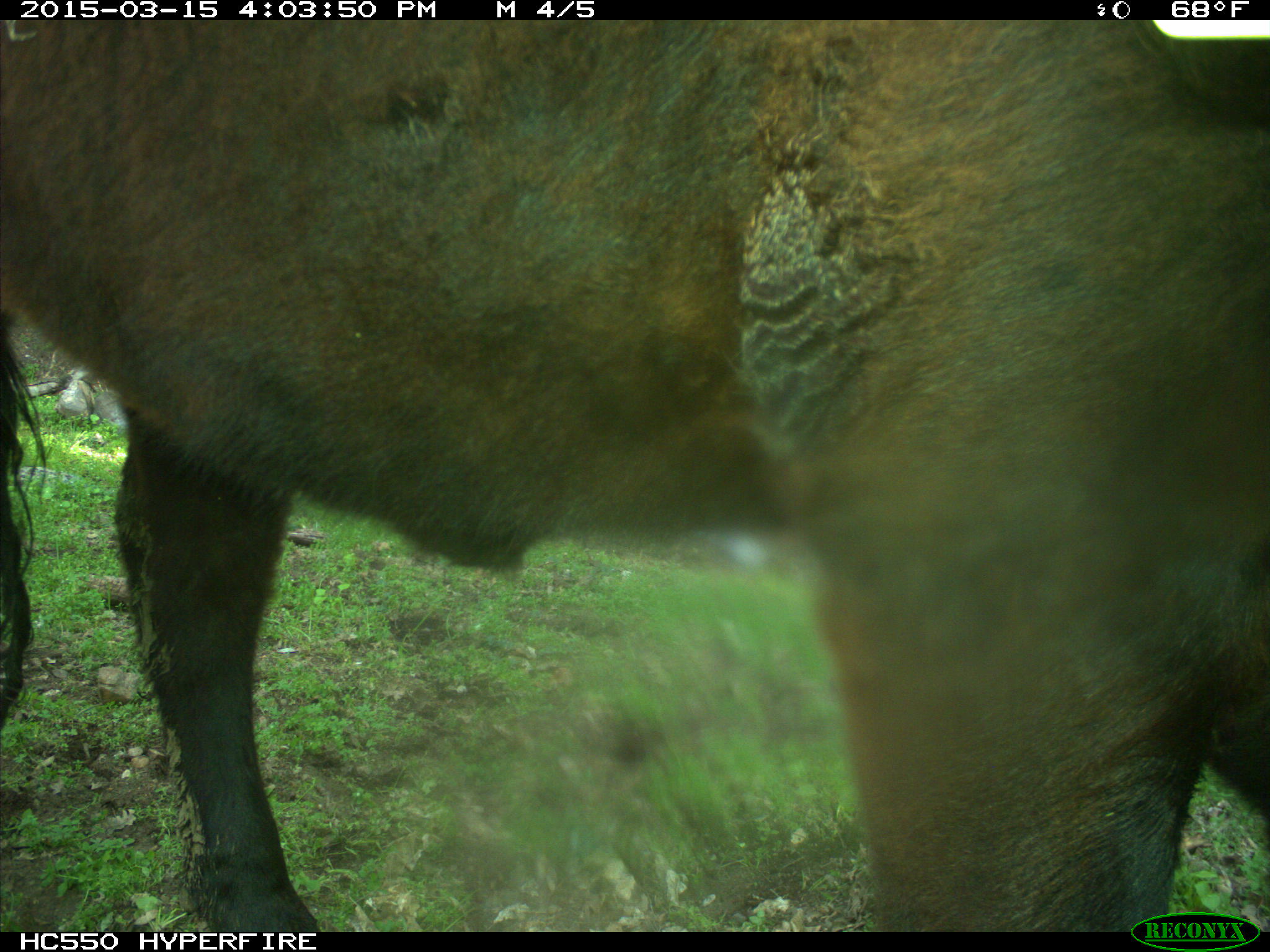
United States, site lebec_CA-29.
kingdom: Animalia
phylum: Chordata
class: Mammalia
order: Artiodactyla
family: Bovidae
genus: Bos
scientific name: Bos taurus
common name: domestic cow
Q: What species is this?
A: Bos taurus (domestic cow).